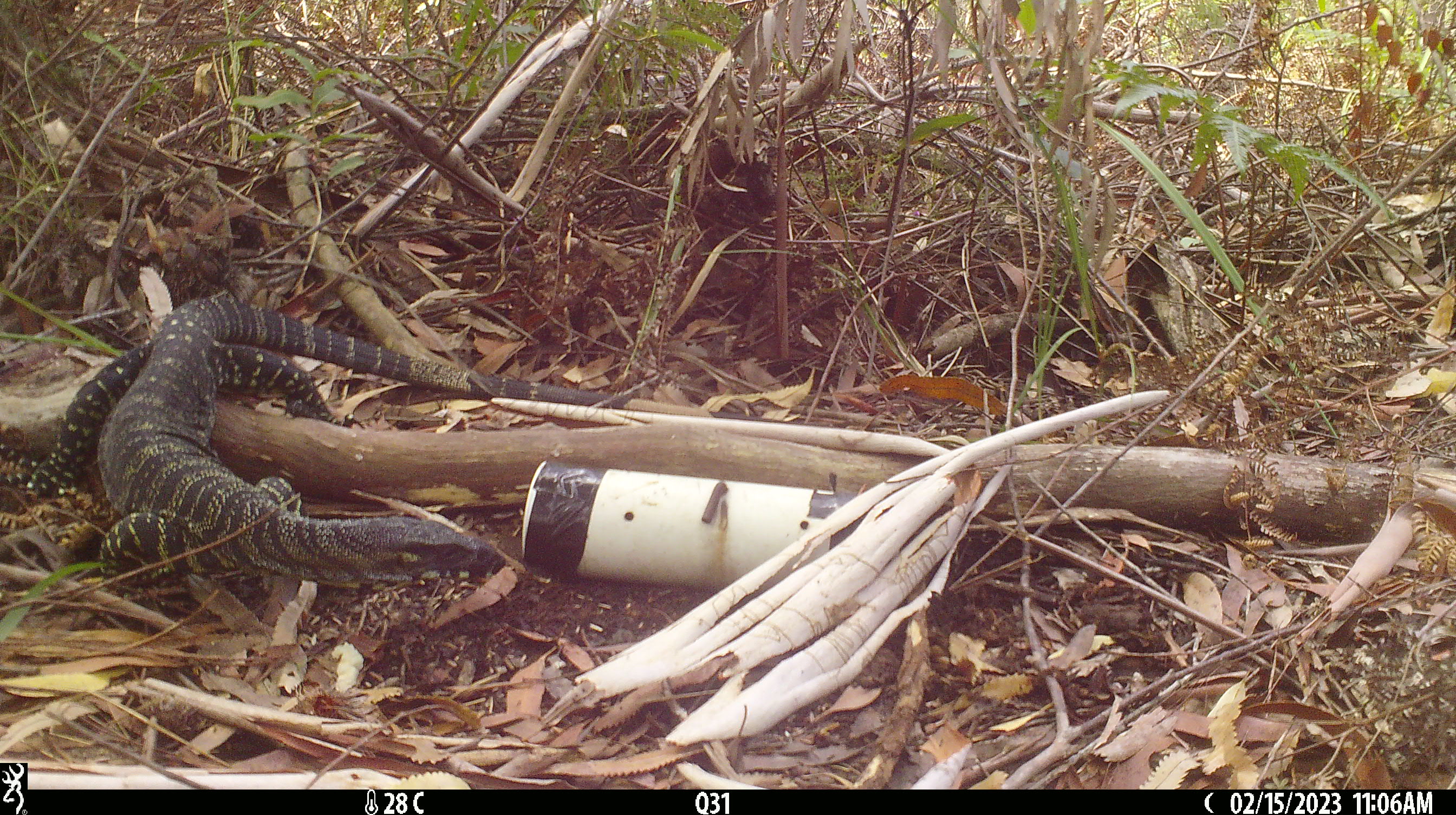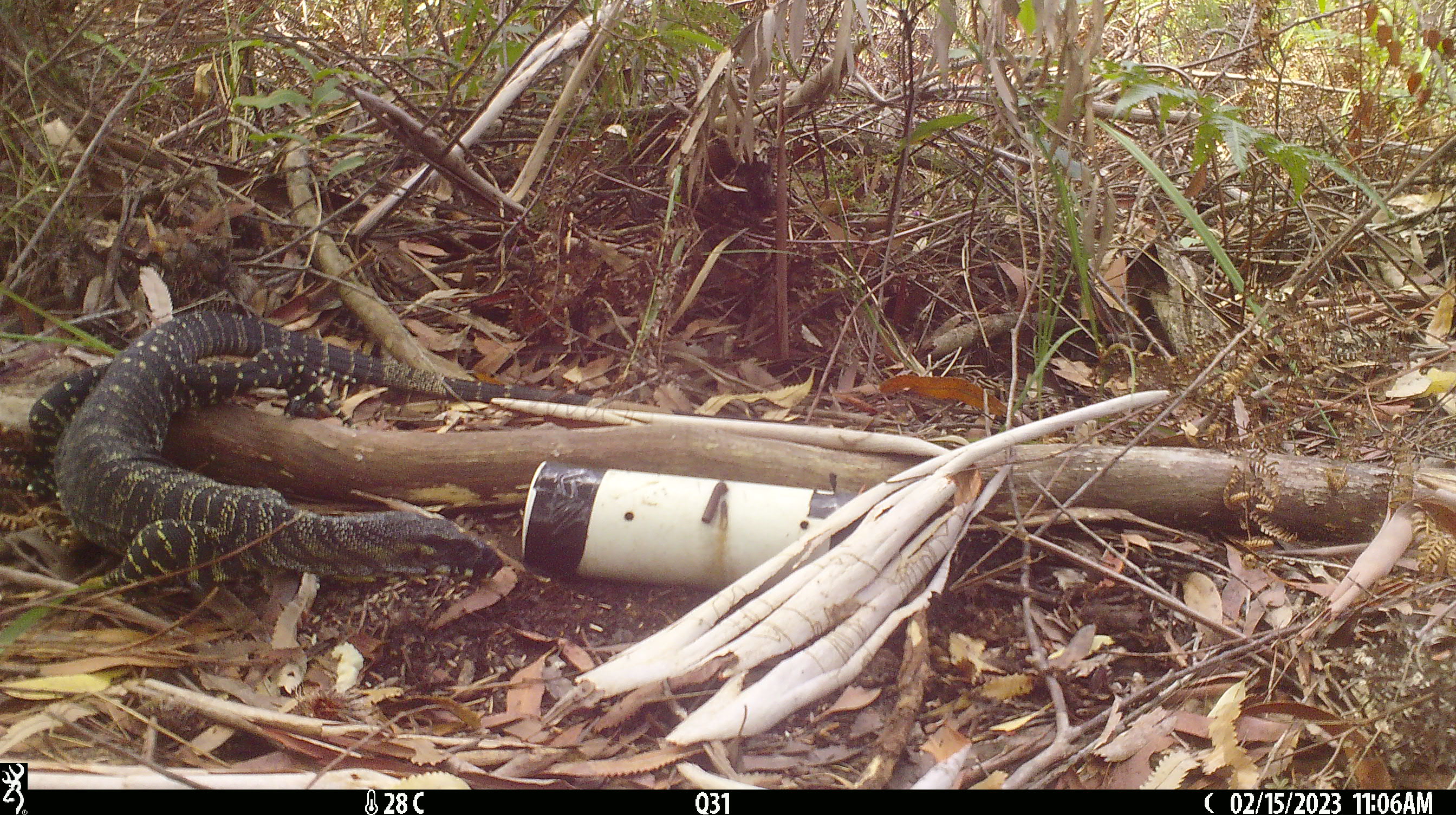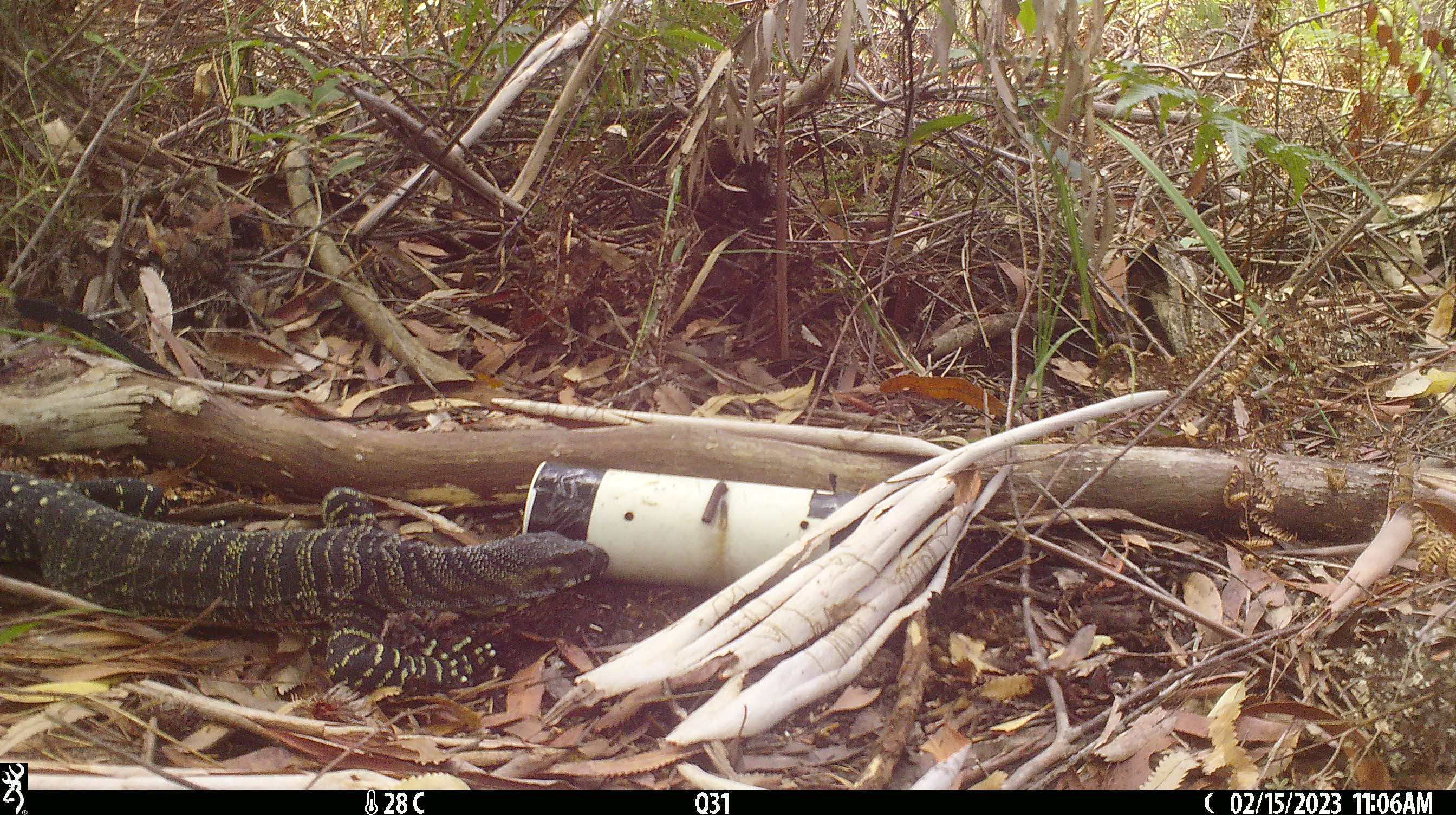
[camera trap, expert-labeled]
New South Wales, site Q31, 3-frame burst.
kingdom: Animalia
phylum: Chordata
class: Reptilia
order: Squamata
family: Varanidae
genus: Varanus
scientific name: Varanus varius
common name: lace monitor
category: goanna